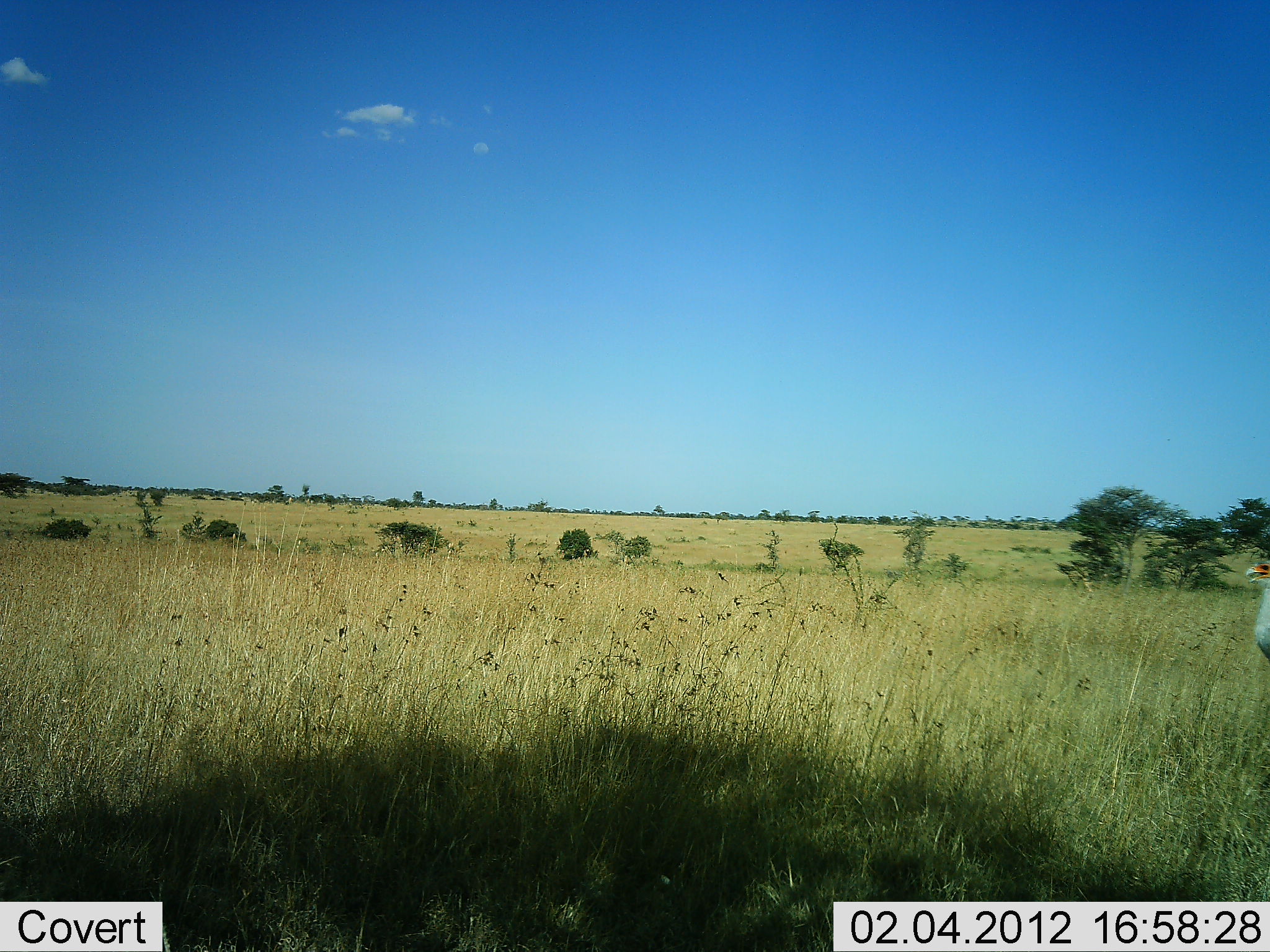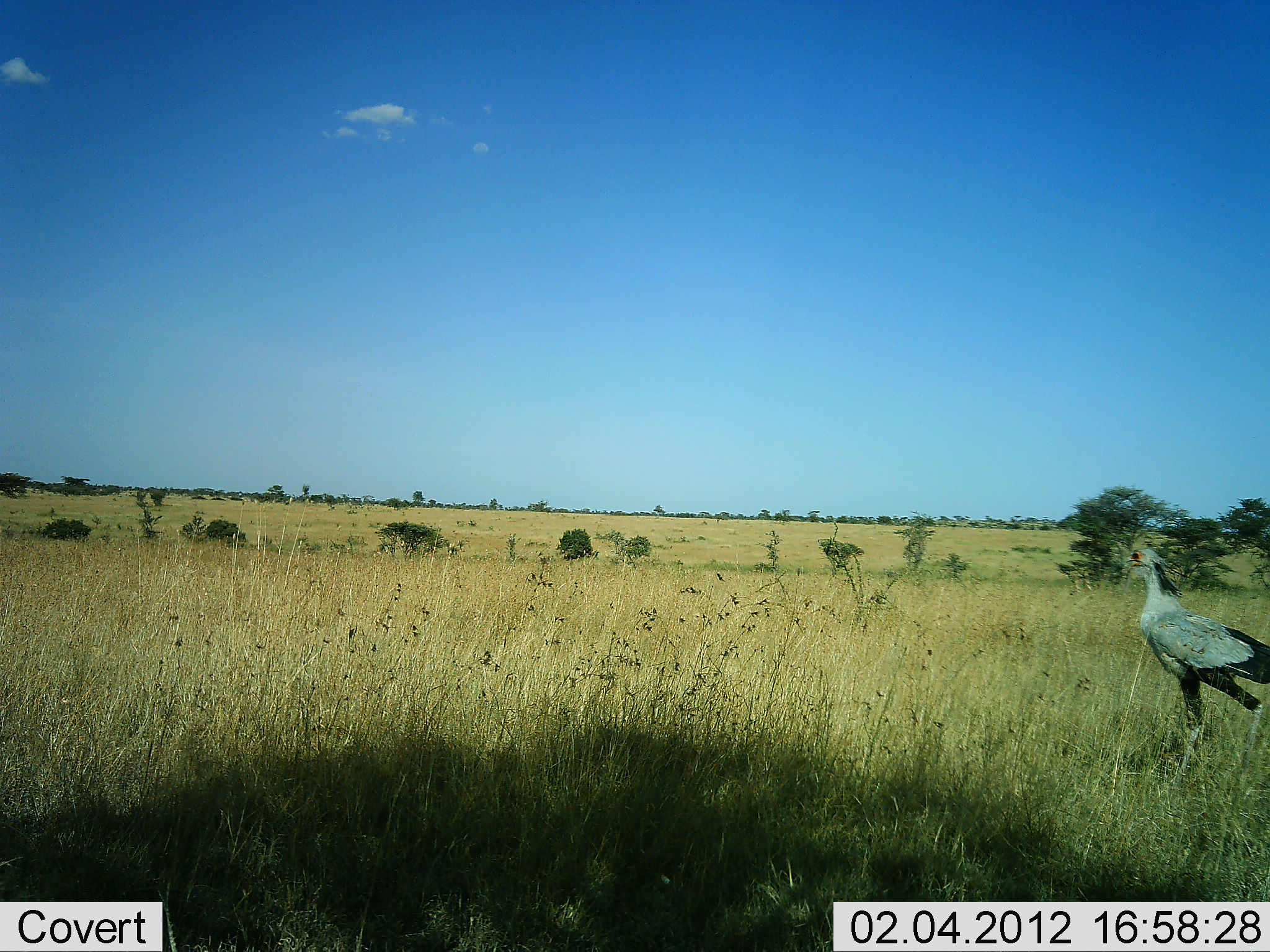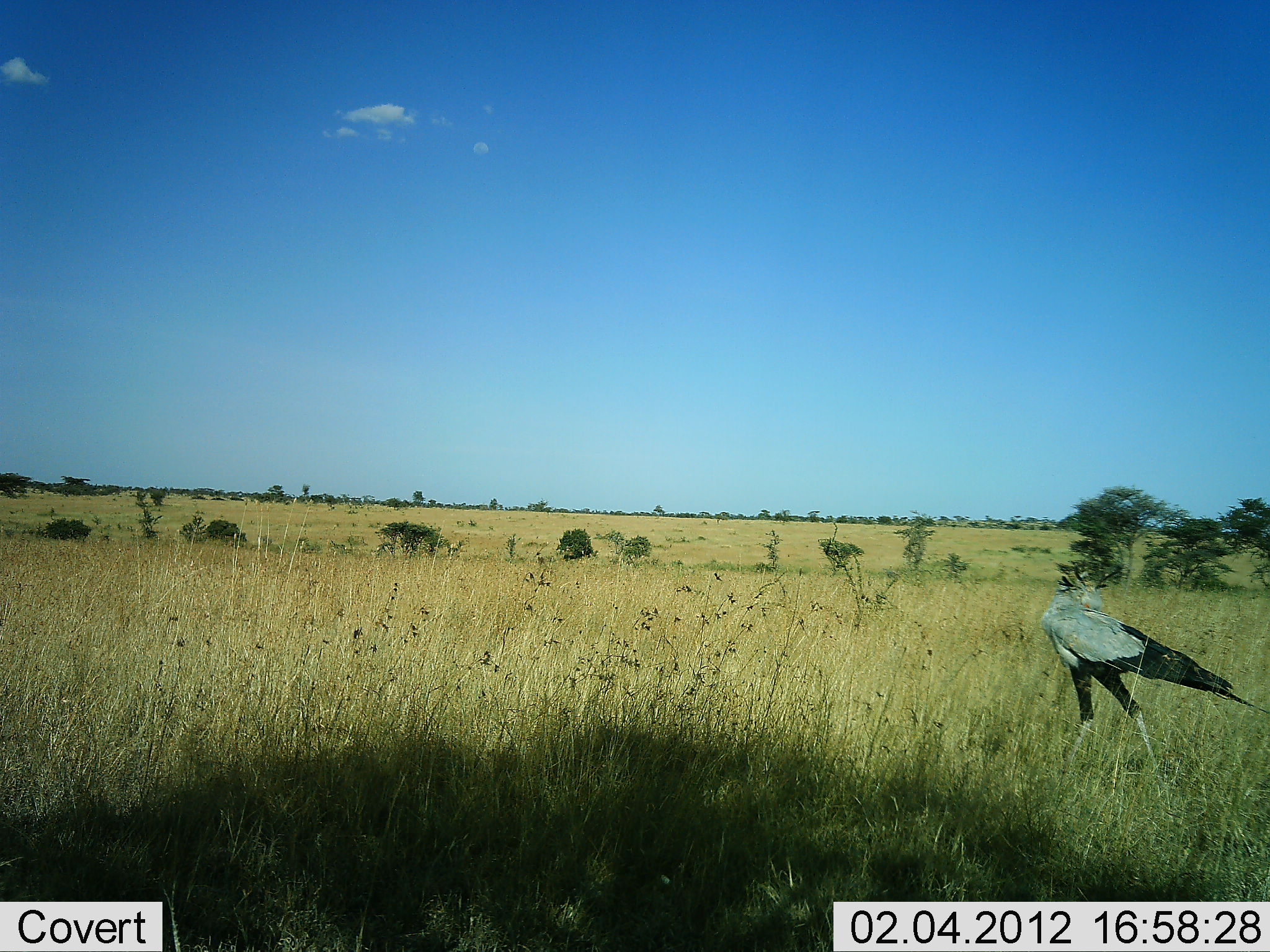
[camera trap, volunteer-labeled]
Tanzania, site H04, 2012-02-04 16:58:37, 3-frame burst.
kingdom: Animalia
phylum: Chordata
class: Aves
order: Accipitriformes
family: Sagittariidae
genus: Sagittarius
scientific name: Sagittarius serpentarius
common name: secretary bird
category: secretarybird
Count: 1.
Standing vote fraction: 4%.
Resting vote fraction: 0%.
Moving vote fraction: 96%.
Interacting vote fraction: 0%.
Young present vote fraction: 0%.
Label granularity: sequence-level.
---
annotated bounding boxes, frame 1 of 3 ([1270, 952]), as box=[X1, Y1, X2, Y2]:
animal: box=[1244, 558, 1270, 659]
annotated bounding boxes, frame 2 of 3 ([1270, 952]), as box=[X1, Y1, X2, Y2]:
animal: box=[1122, 547, 1270, 794]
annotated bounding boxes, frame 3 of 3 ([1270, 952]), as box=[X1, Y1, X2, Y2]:
animal: box=[1036, 559, 1270, 790]